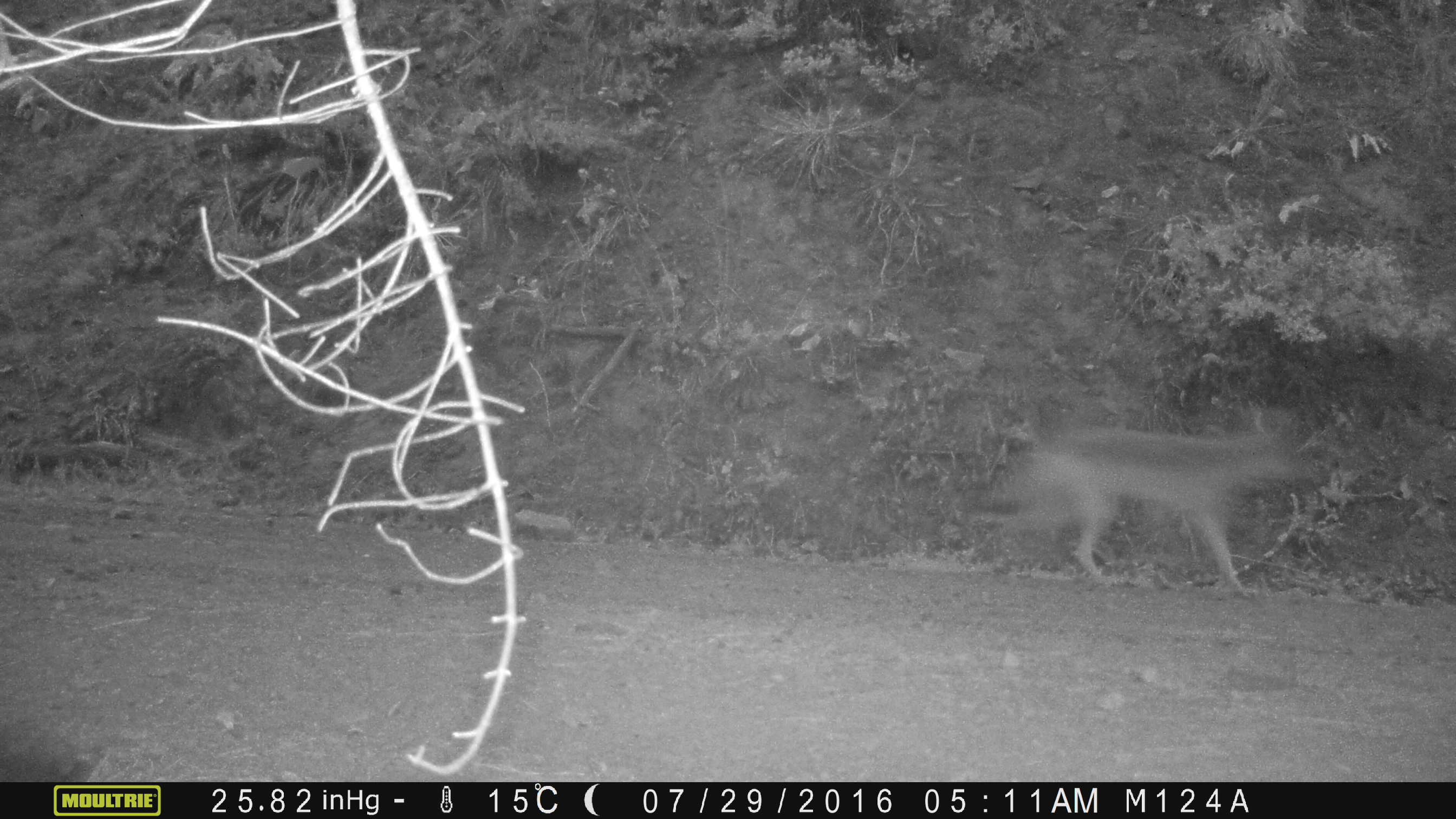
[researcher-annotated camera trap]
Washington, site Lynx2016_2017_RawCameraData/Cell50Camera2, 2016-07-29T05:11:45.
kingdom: Animalia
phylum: Chordata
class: Mammalia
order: Carnivora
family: Canidae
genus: Canis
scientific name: Canis latrans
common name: coyote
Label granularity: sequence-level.